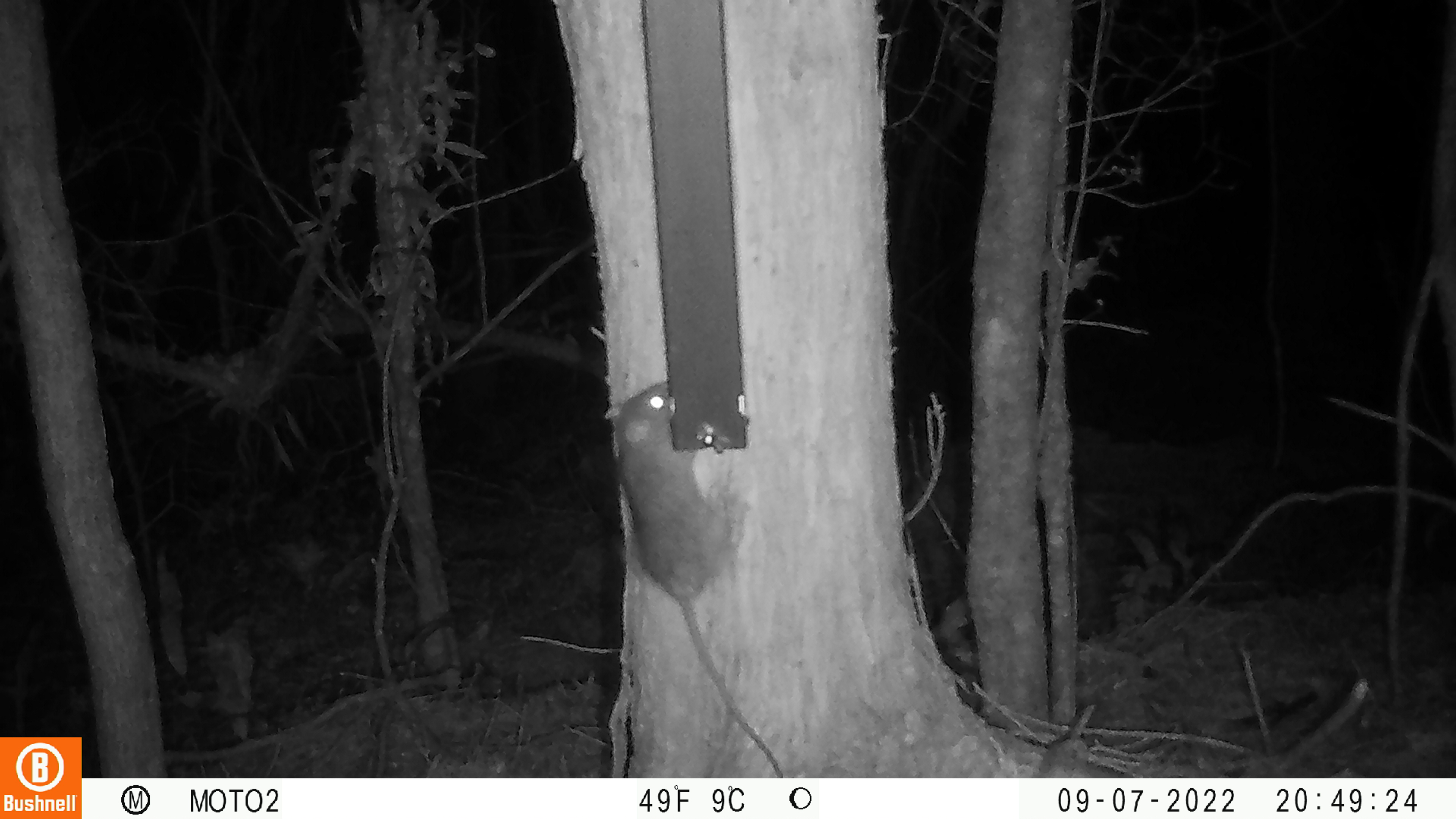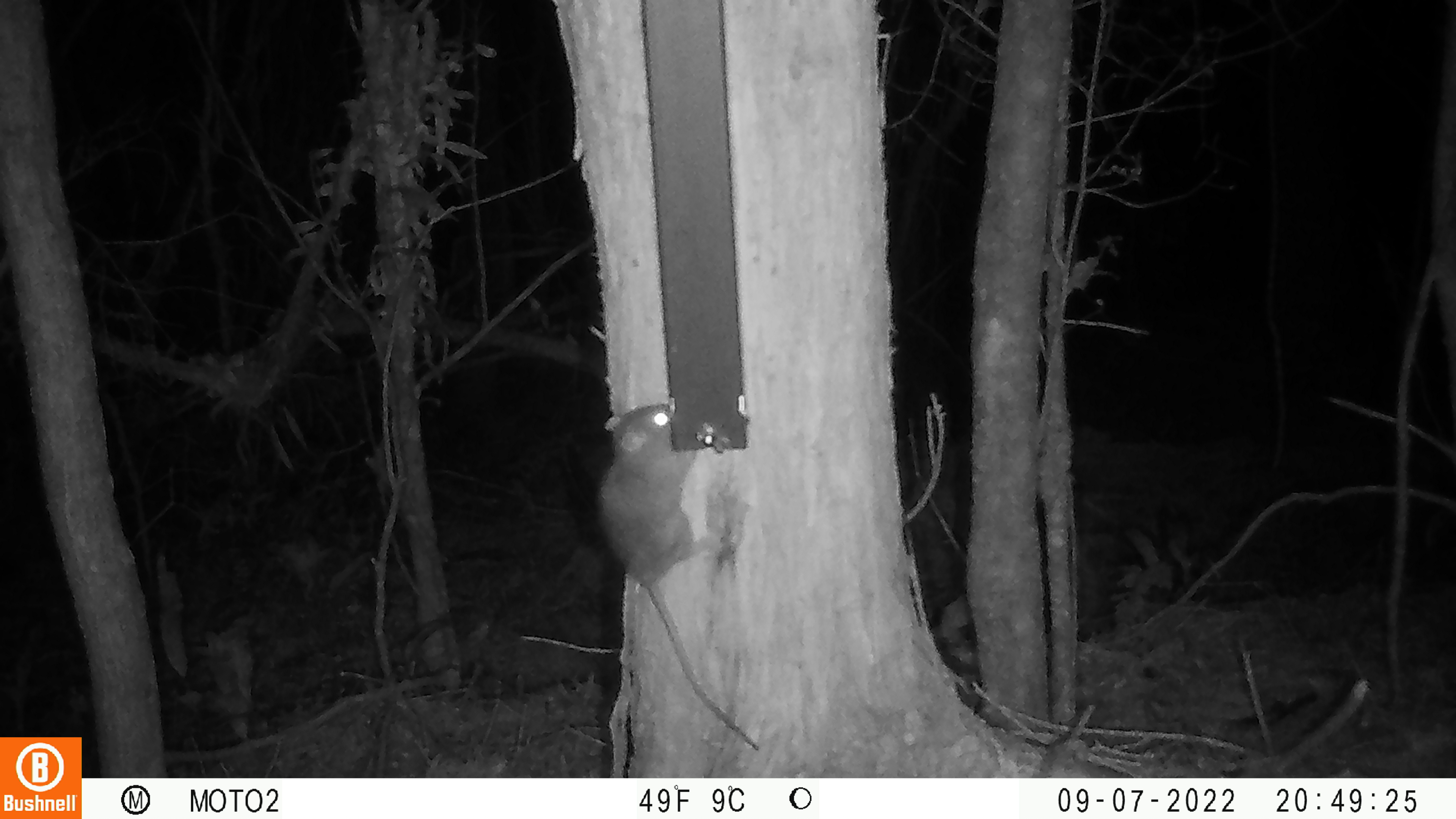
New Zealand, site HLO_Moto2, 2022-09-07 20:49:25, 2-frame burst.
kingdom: Animalia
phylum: Chordata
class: Mammalia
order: Rodentia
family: Muridae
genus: Rattus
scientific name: Rattus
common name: rat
Rat (Rattus).